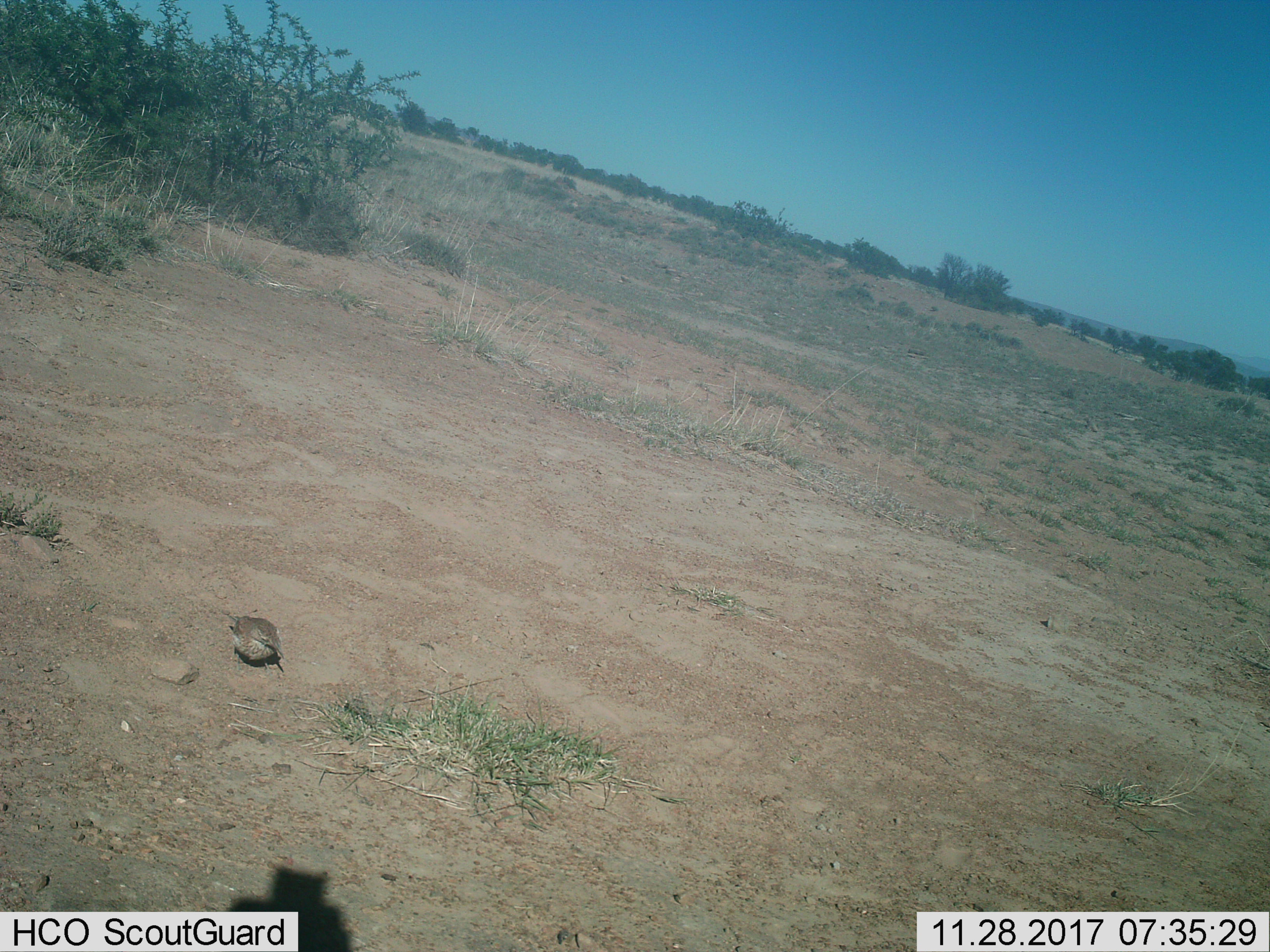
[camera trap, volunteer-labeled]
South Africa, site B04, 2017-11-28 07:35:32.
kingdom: Animalia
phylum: Chordata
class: Aves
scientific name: Aves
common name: bird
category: birdother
Birdother (bird) (Aves), count 1. Behavior (volunteer vote fractions): standing 80%, resting 20%, moving 0%, interacting 0%. Young present (vote fraction): 0%. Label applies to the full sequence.